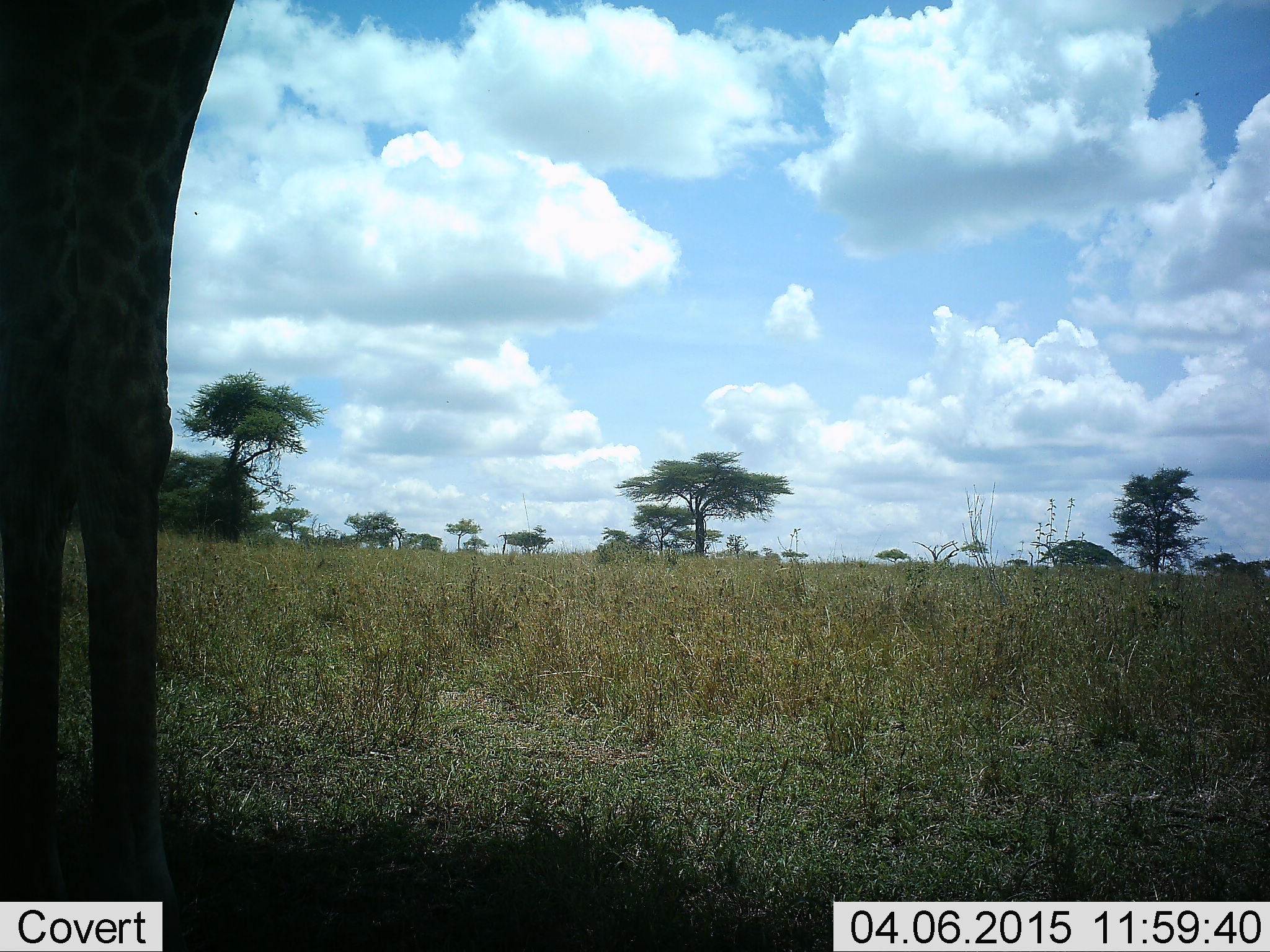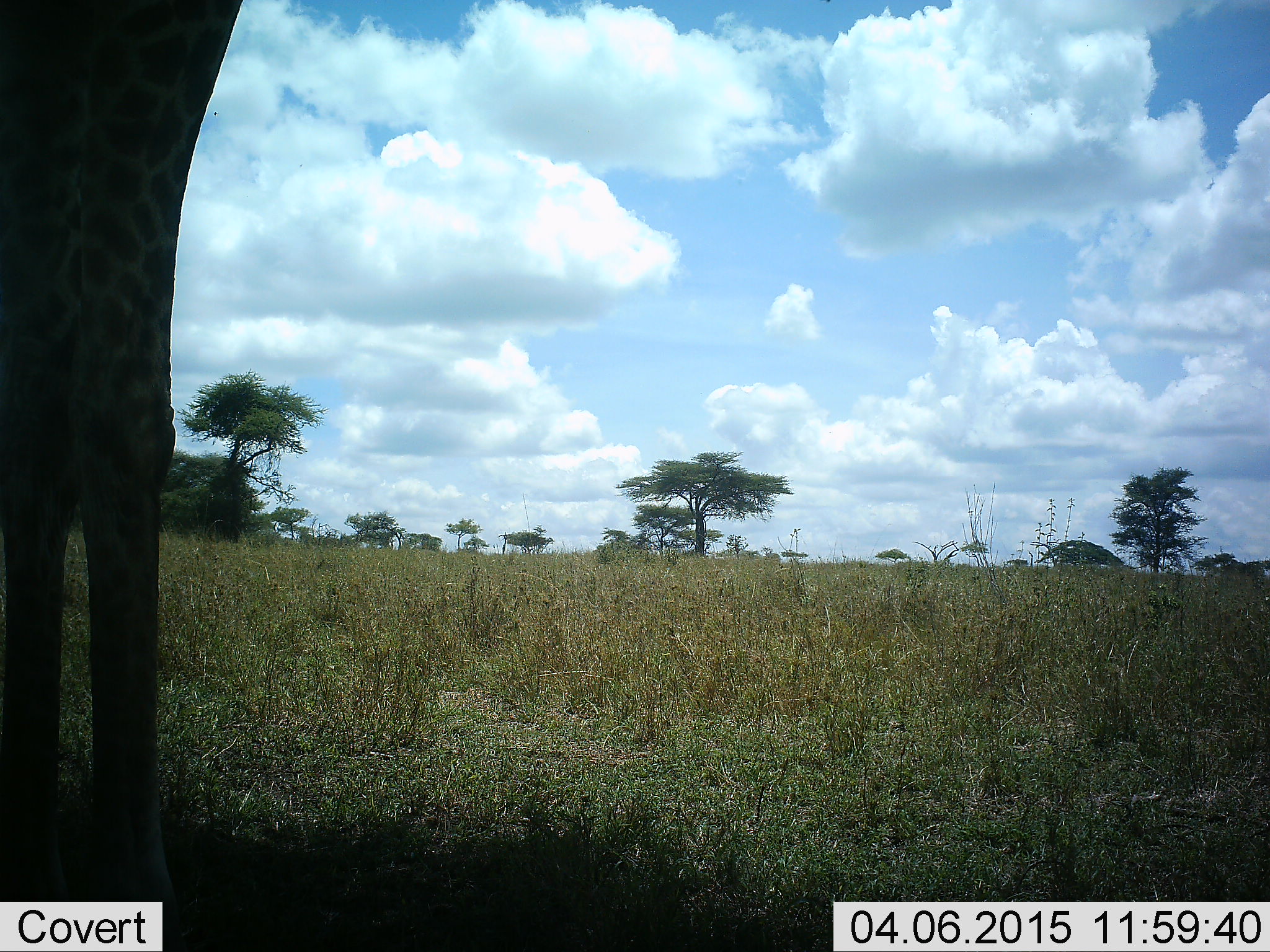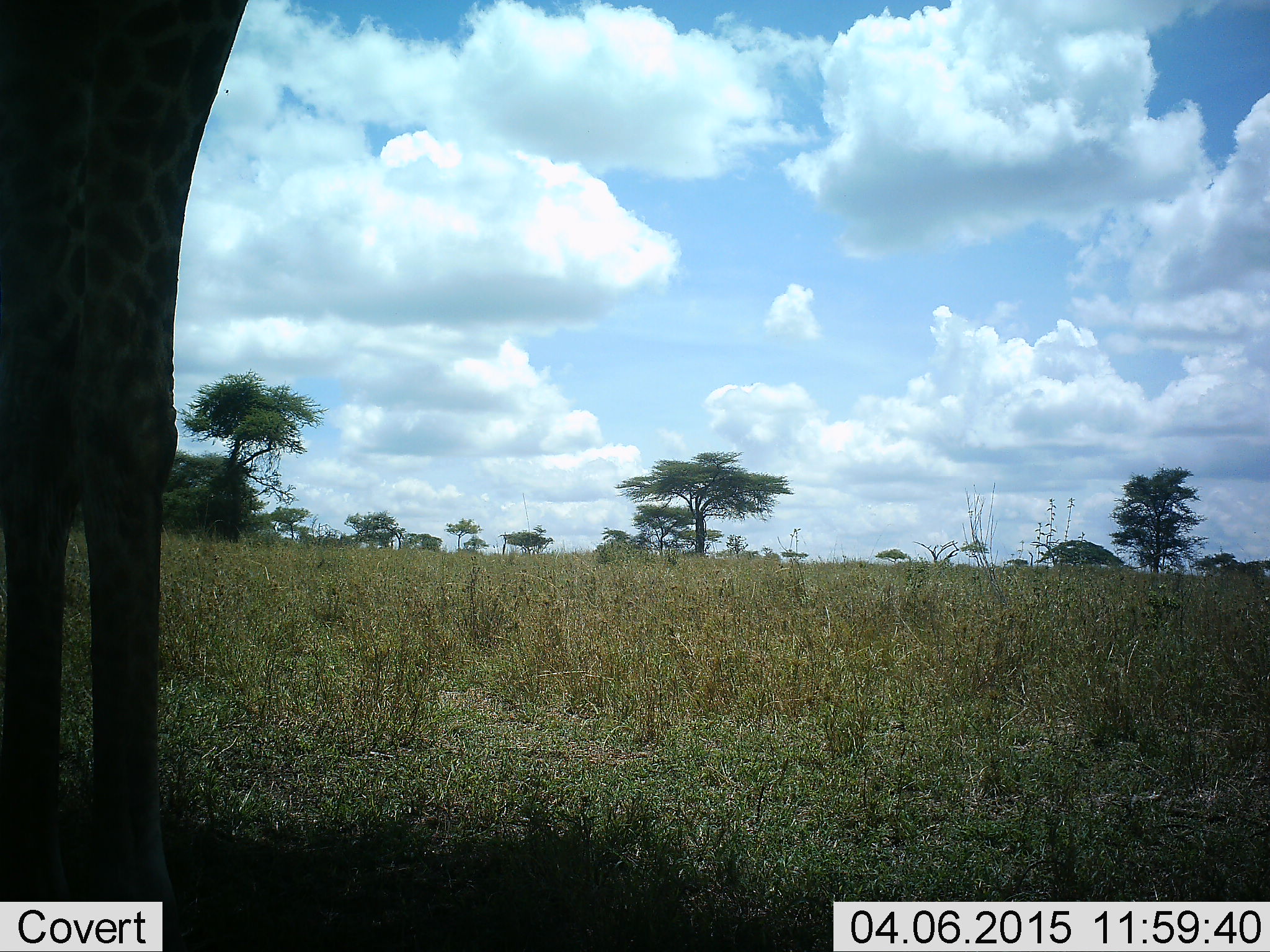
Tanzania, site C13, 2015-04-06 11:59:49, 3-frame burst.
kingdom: Animalia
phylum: Chordata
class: Mammalia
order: Artiodactyla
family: Giraffidae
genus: Giraffa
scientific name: Giraffa camelopardalis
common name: giraffe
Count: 1.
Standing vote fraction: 90%.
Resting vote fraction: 0%.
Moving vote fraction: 0%.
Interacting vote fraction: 10%.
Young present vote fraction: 0%.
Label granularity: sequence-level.